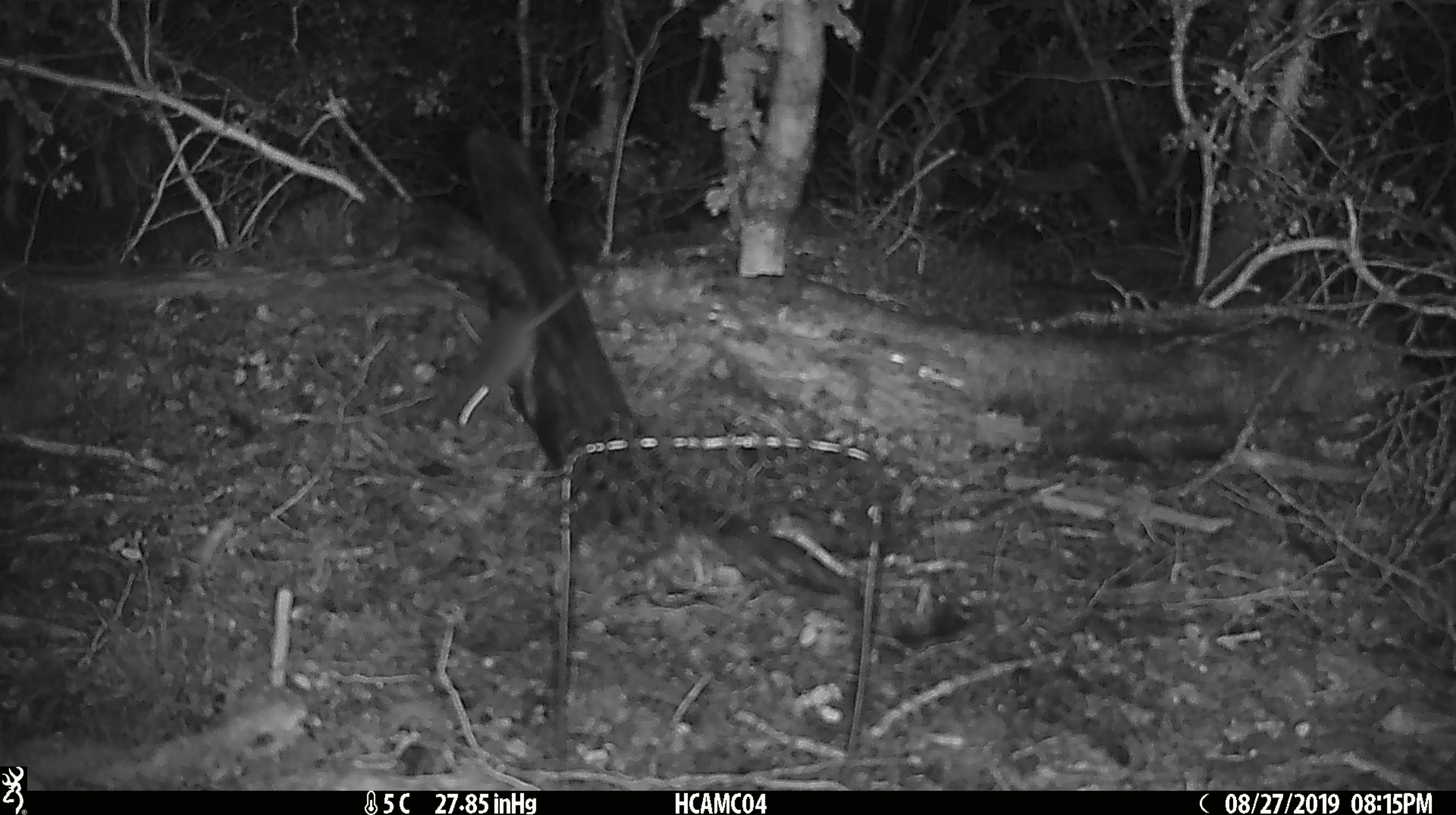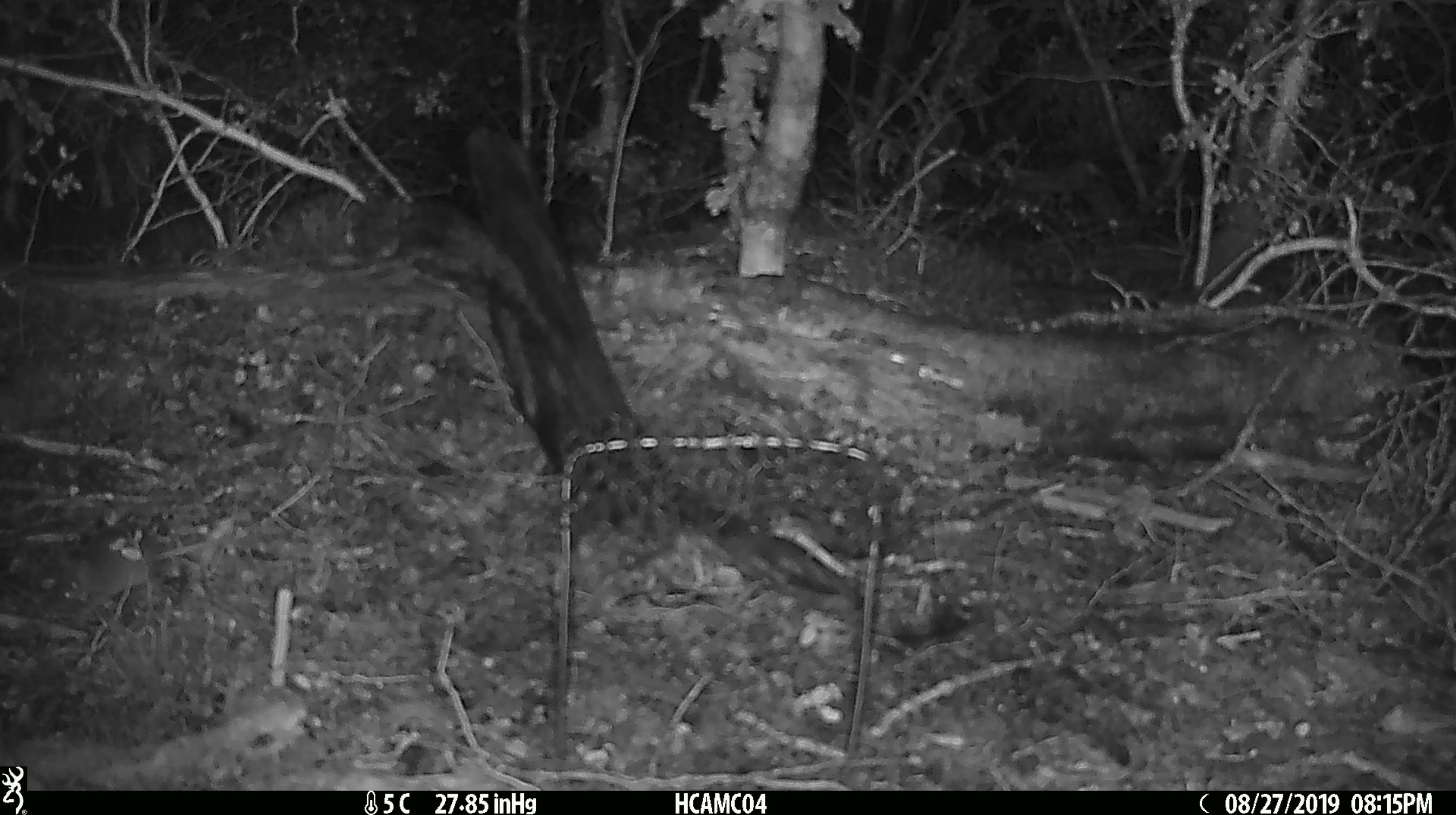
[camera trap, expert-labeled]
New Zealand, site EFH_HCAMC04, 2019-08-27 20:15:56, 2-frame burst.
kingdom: Animalia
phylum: Chordata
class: Mammalia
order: Rodentia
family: Muridae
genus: Mus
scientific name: Mus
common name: mouse